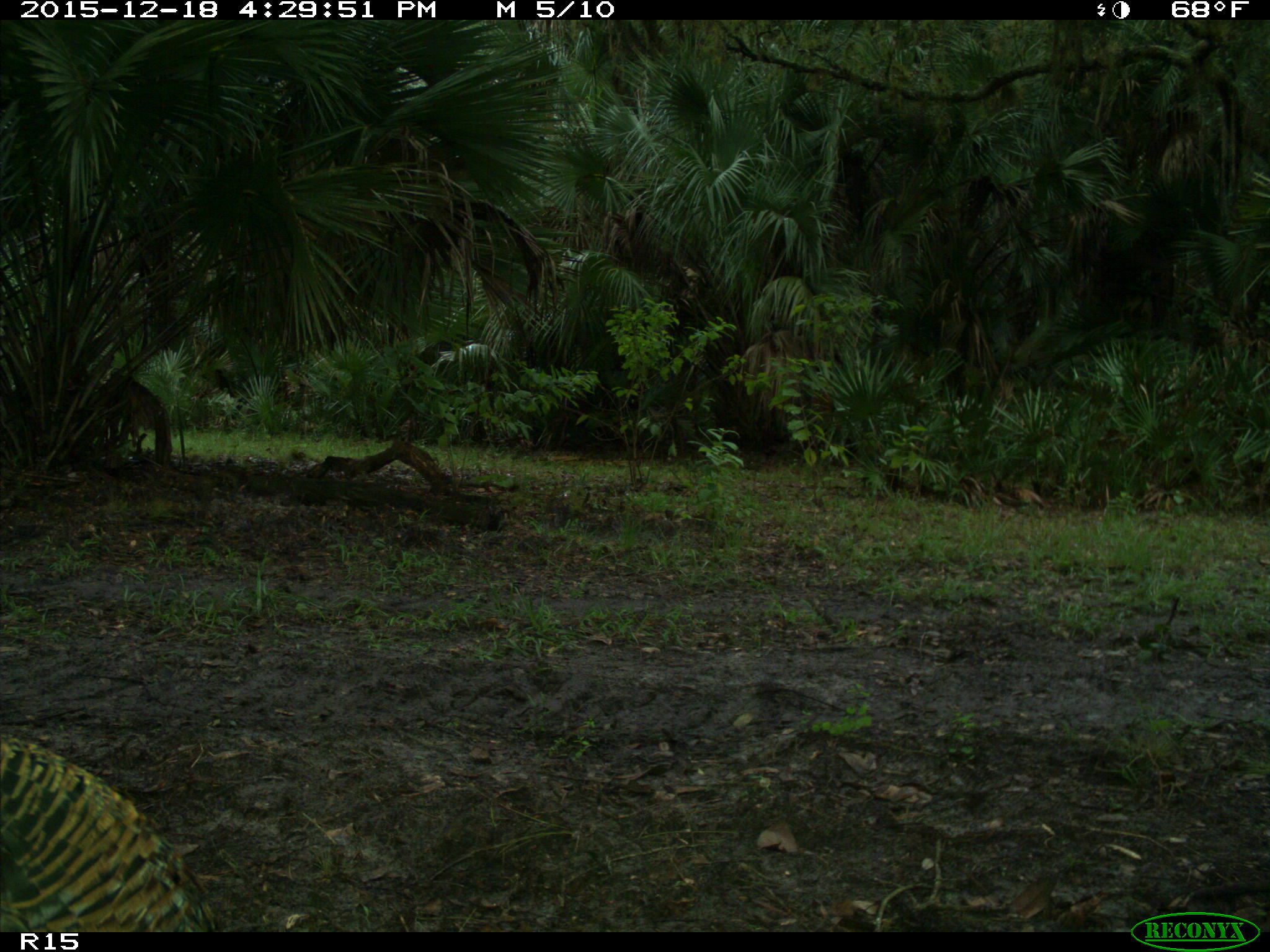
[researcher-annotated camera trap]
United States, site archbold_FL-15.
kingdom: Animalia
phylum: Chordata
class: Aves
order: Galliformes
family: Phasianidae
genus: Meleagris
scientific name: Meleagris gallopavo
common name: wild turkey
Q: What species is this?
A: Meleagris gallopavo (wild turkey).